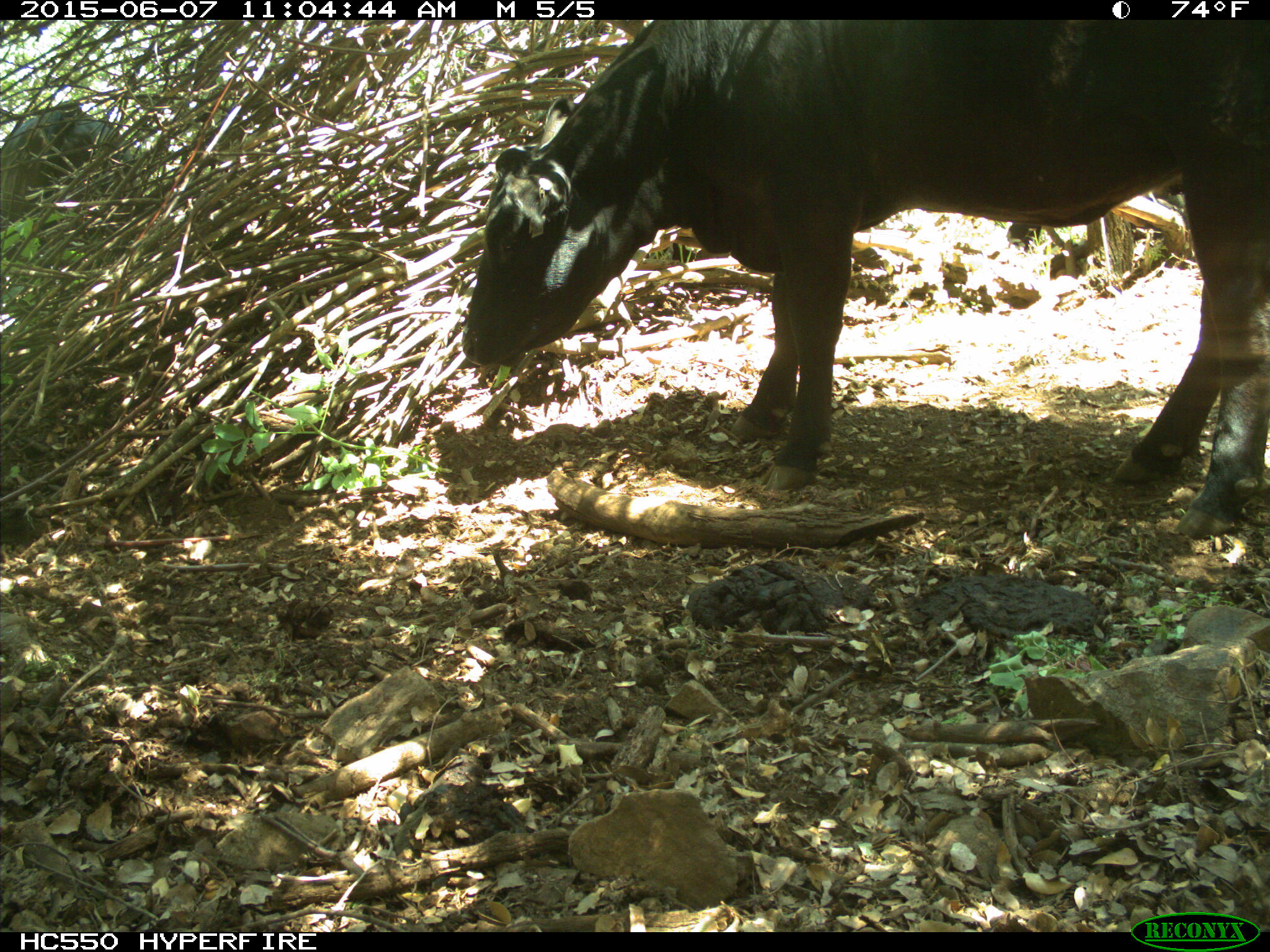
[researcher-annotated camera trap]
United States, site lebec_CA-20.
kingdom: Animalia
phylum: Chordata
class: Mammalia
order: Artiodactyla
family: Bovidae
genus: Bos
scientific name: Bos taurus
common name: domestic cow